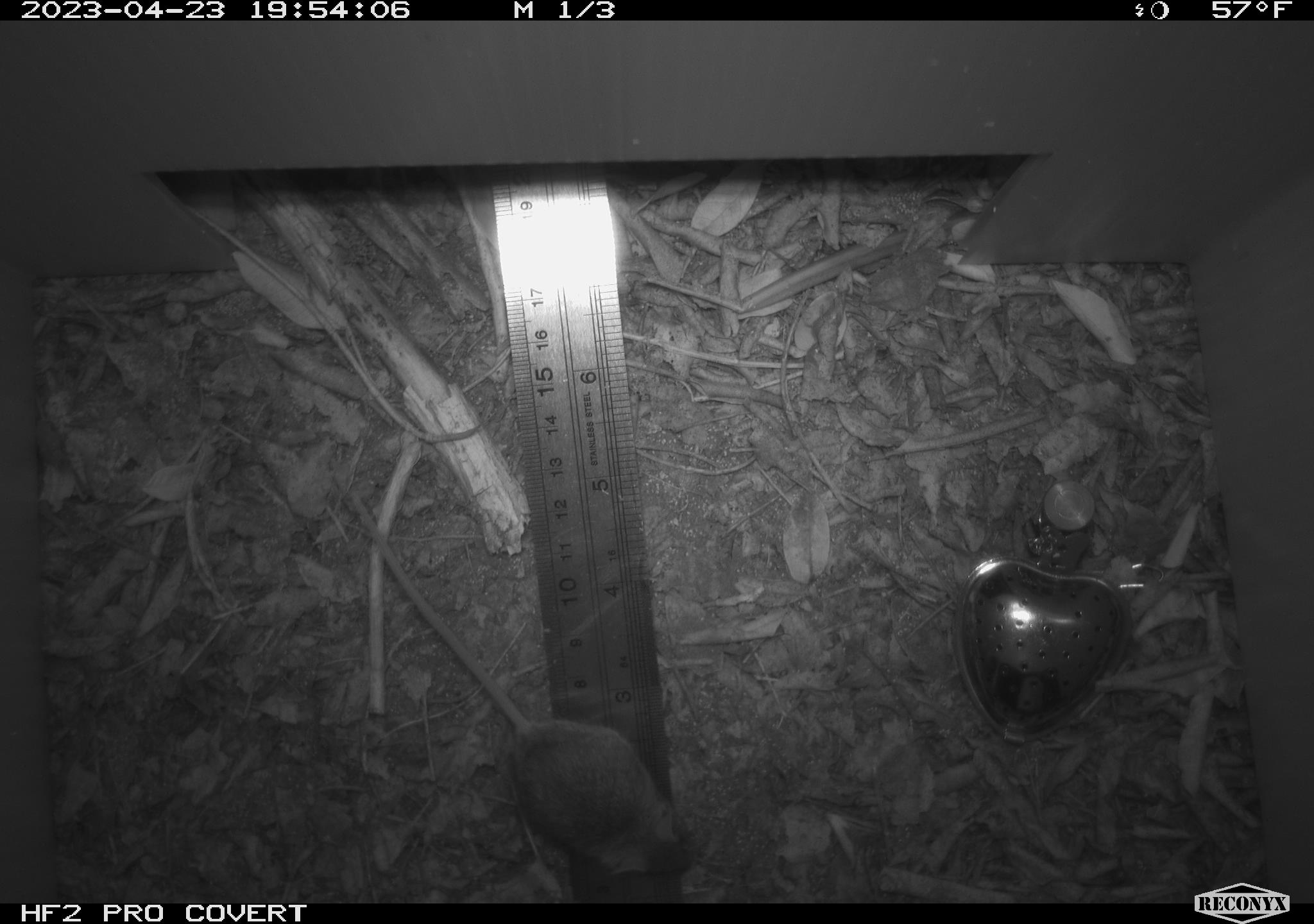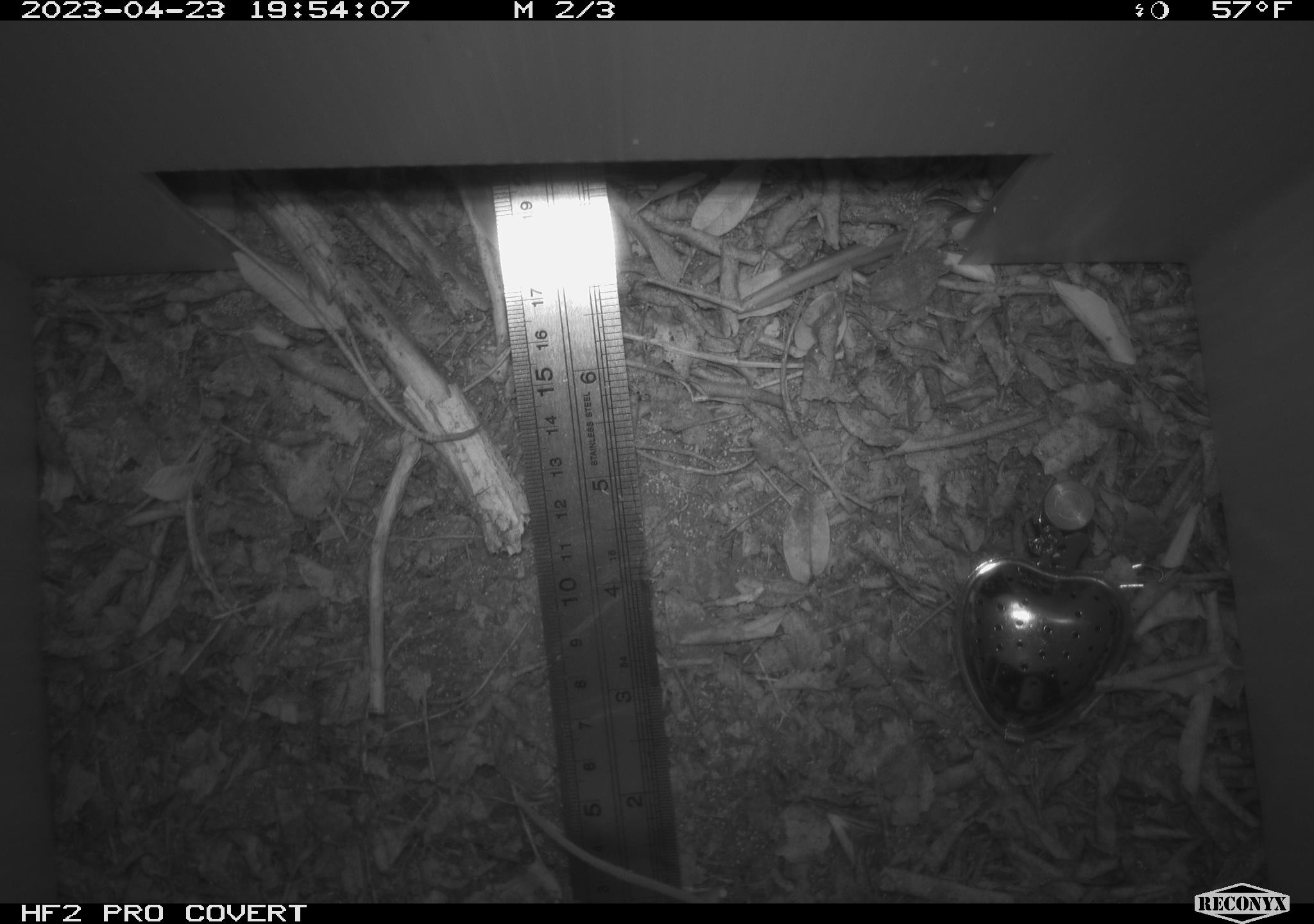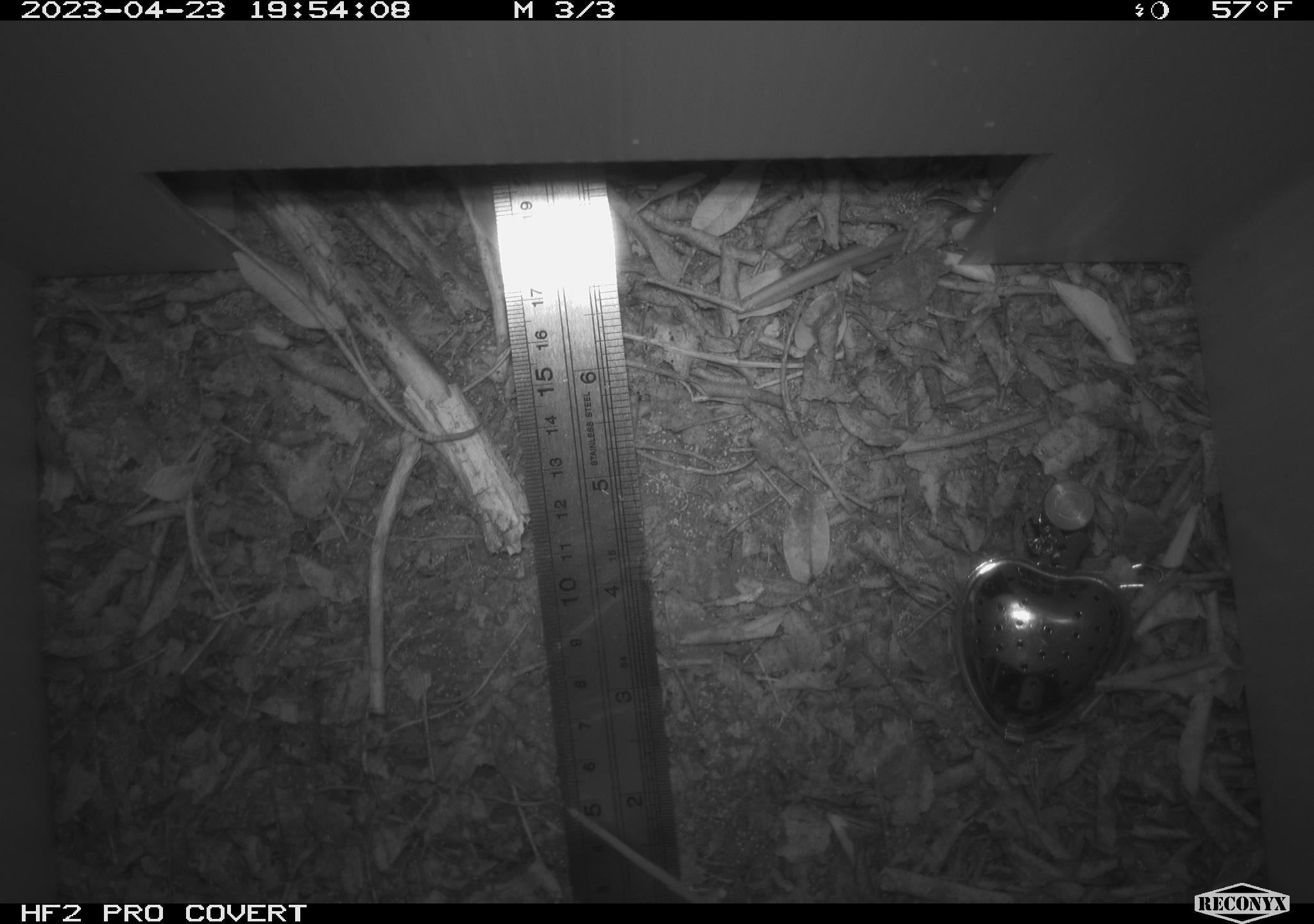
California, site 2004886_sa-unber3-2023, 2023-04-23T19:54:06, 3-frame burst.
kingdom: Animalia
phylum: Chordata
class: Mammalia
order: Rodentia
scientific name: Rodentia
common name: mouse species